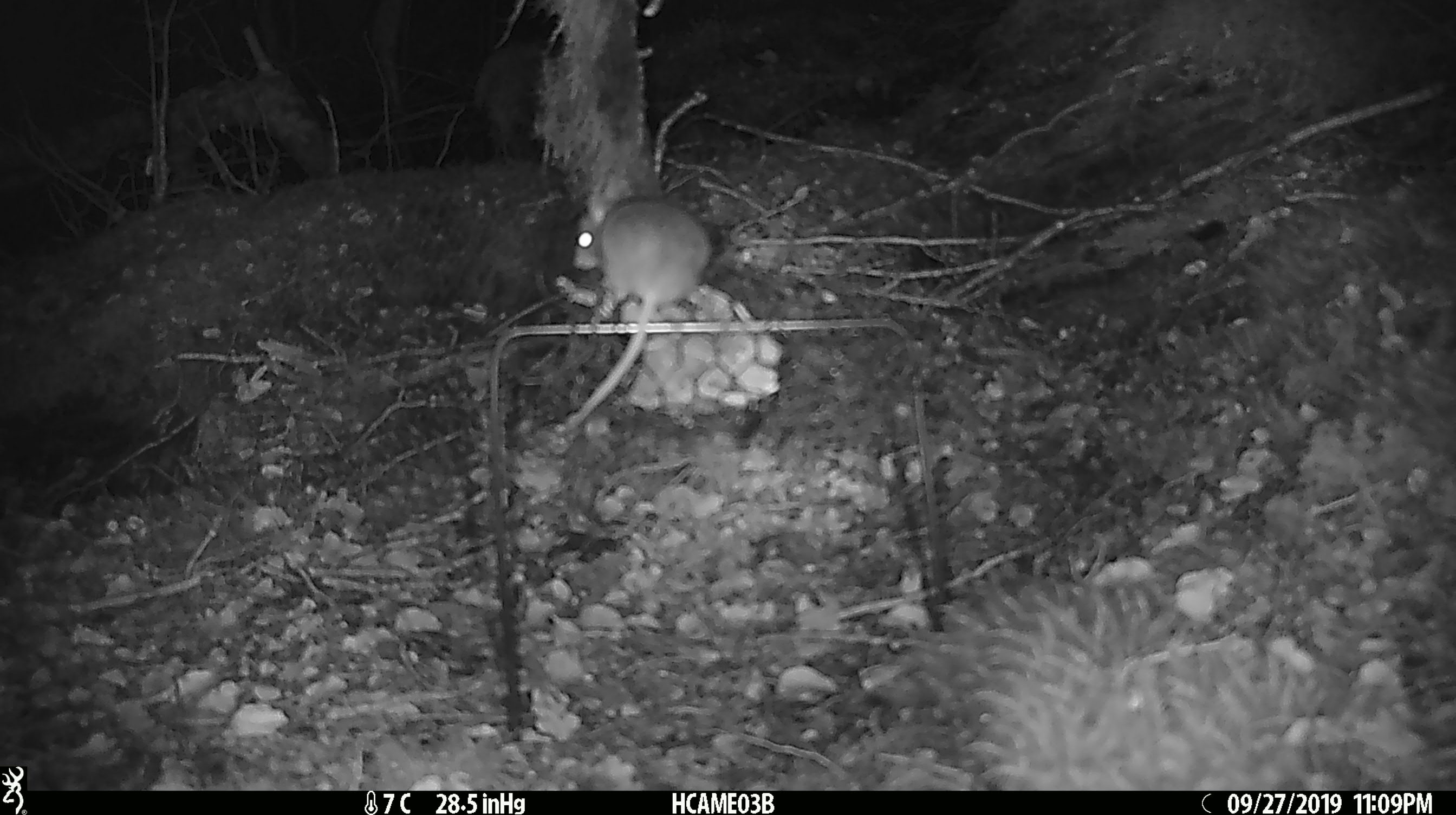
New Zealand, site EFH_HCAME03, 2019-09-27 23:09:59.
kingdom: Animalia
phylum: Chordata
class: Mammalia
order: Rodentia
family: Muridae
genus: Mus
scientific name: Mus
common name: mouse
Mouse (Mus).